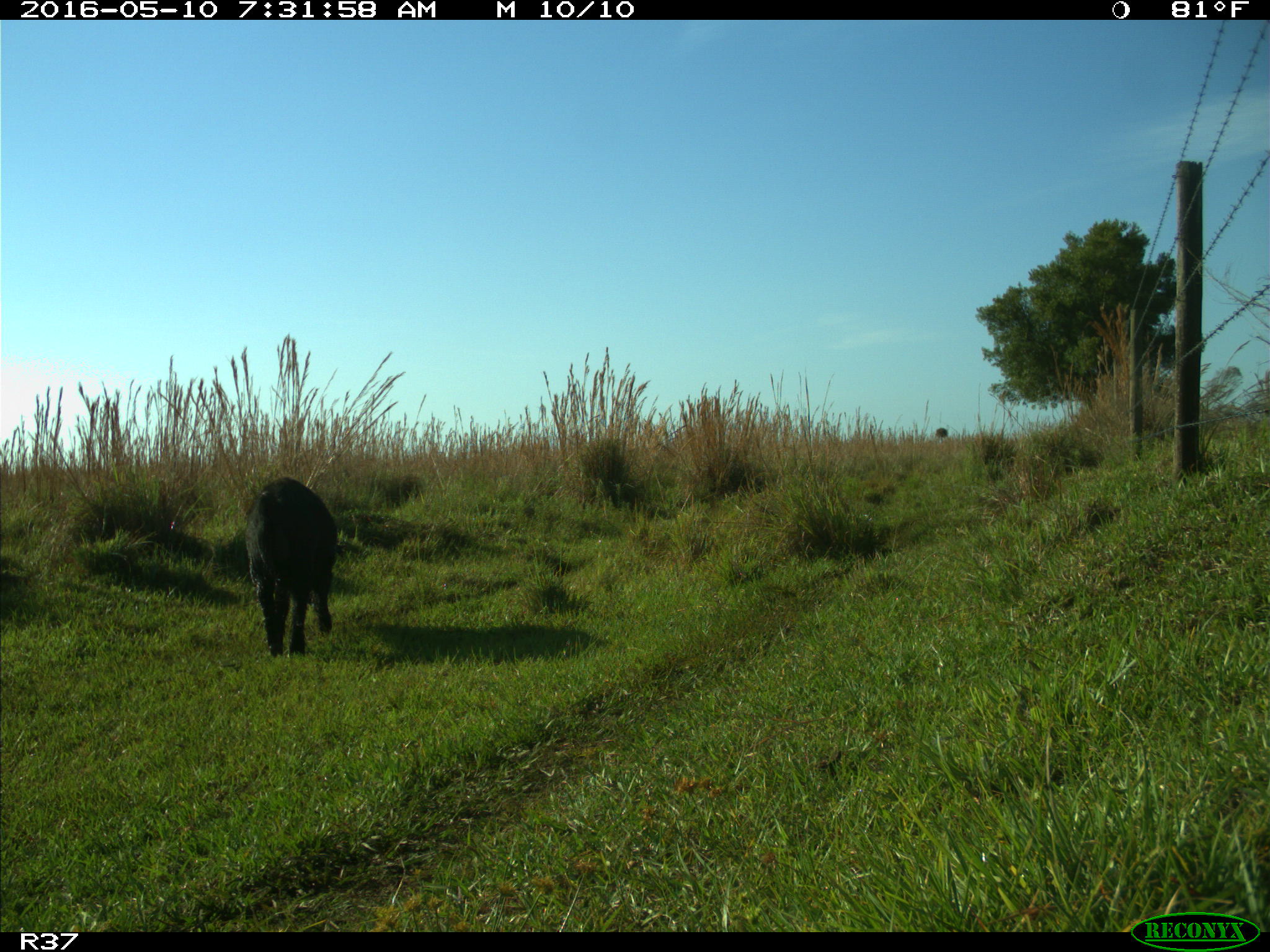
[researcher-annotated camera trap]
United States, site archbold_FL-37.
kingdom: Animalia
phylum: Chordata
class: Mammalia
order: Artiodactyla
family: Suidae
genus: Sus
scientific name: Sus scrofa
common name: wild boar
Sus scrofa (wild boar).